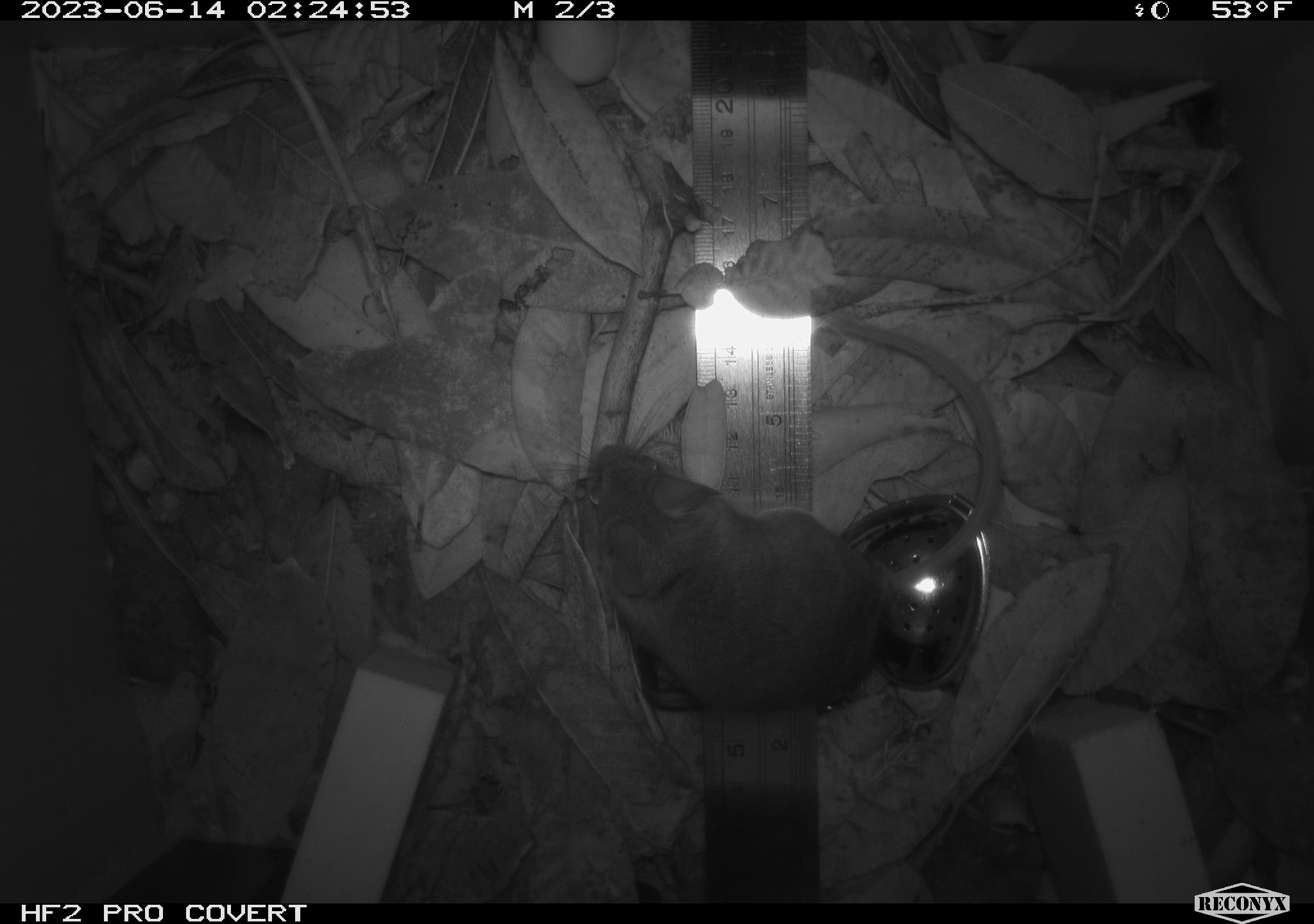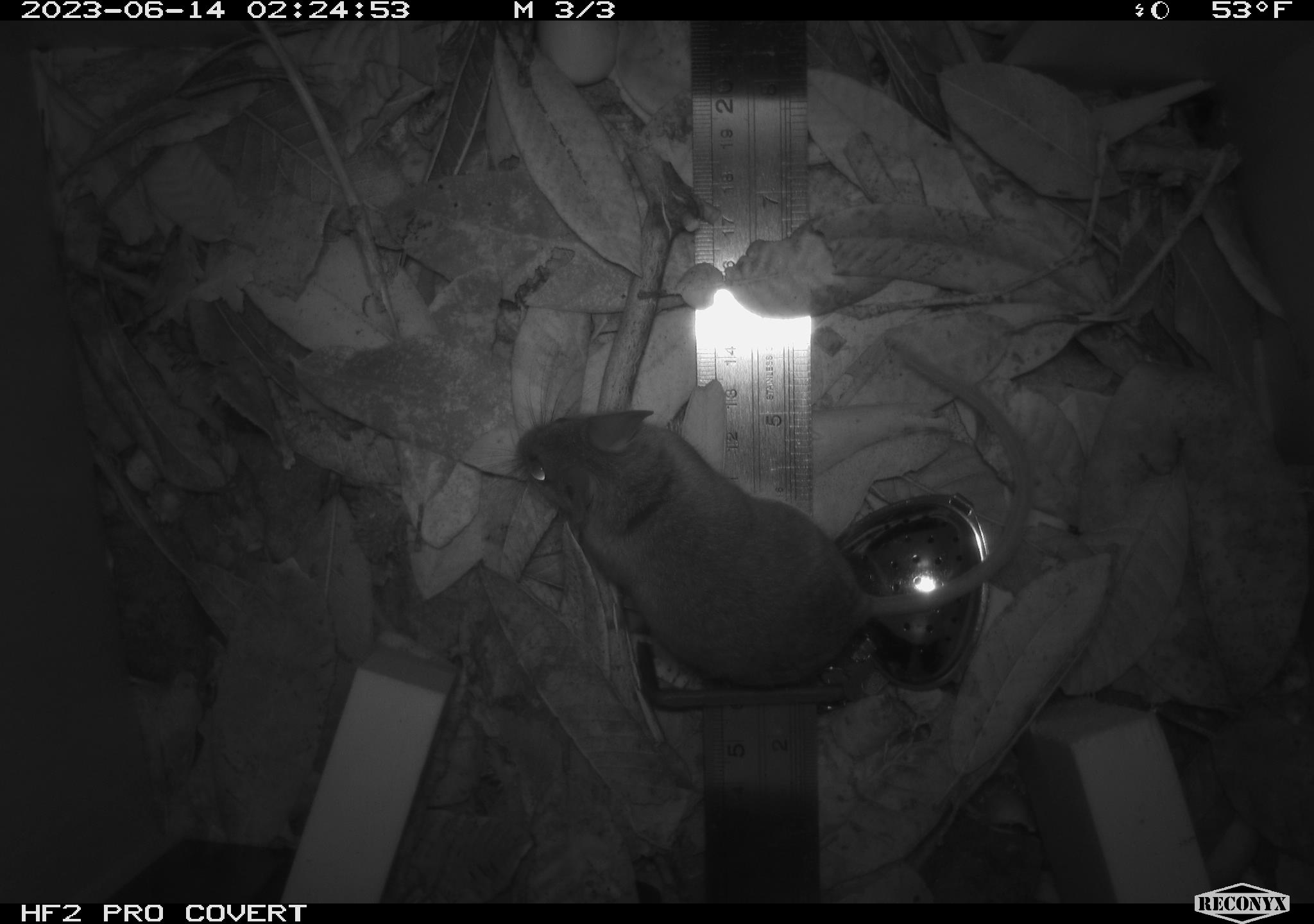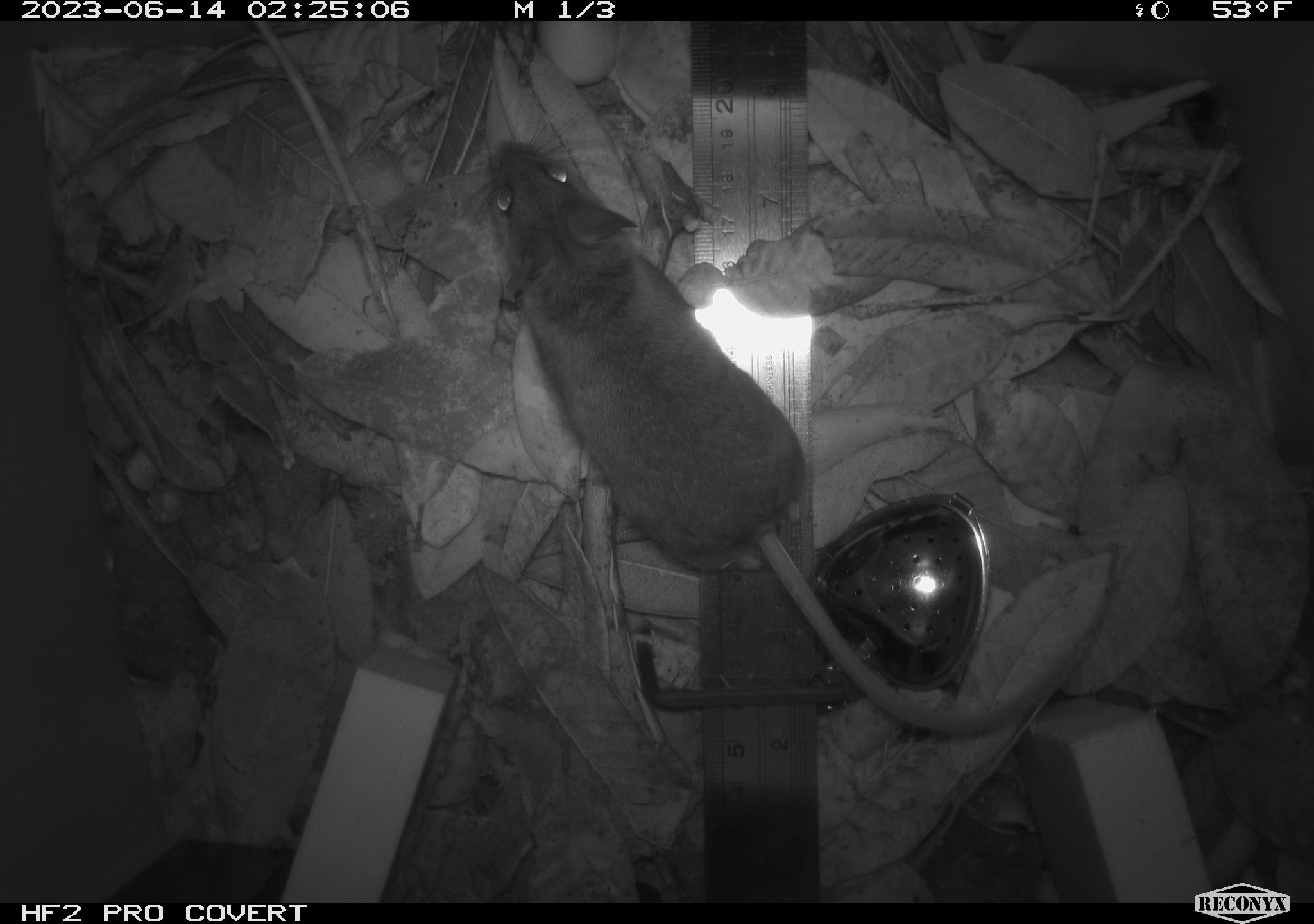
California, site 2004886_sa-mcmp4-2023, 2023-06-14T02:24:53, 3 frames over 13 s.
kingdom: Animalia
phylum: Chordata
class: Mammalia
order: Rodentia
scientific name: Rodentia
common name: mouse species